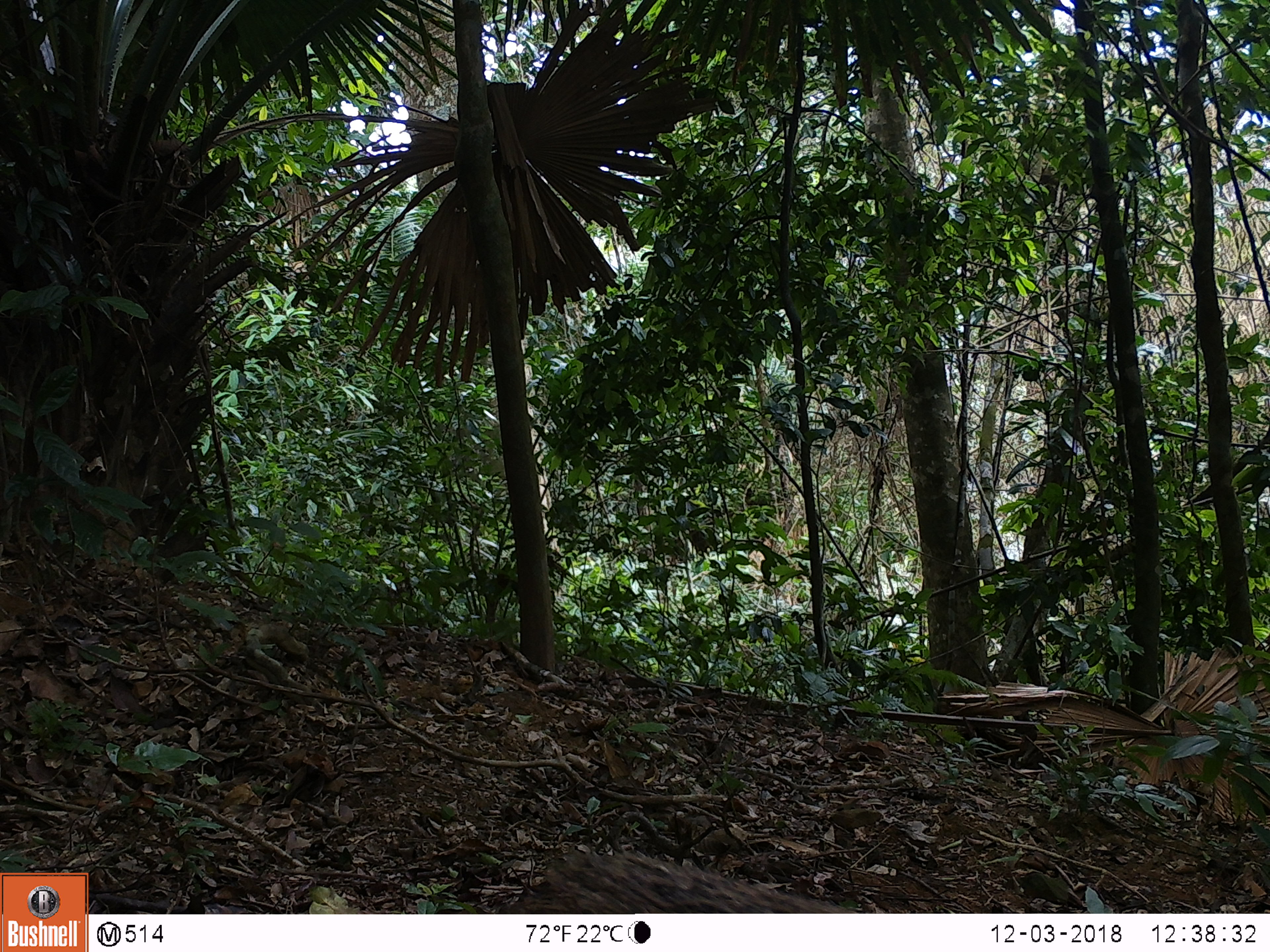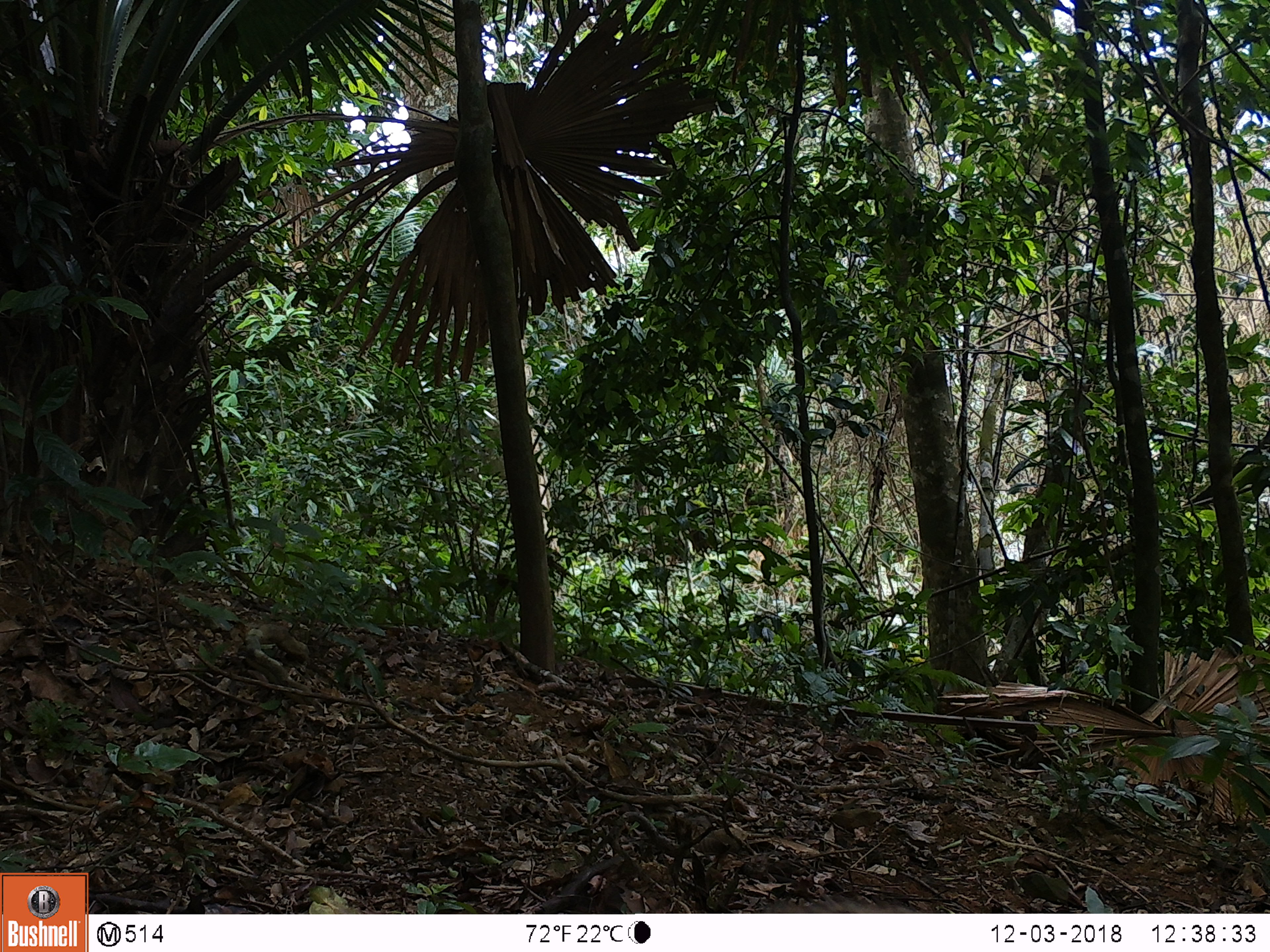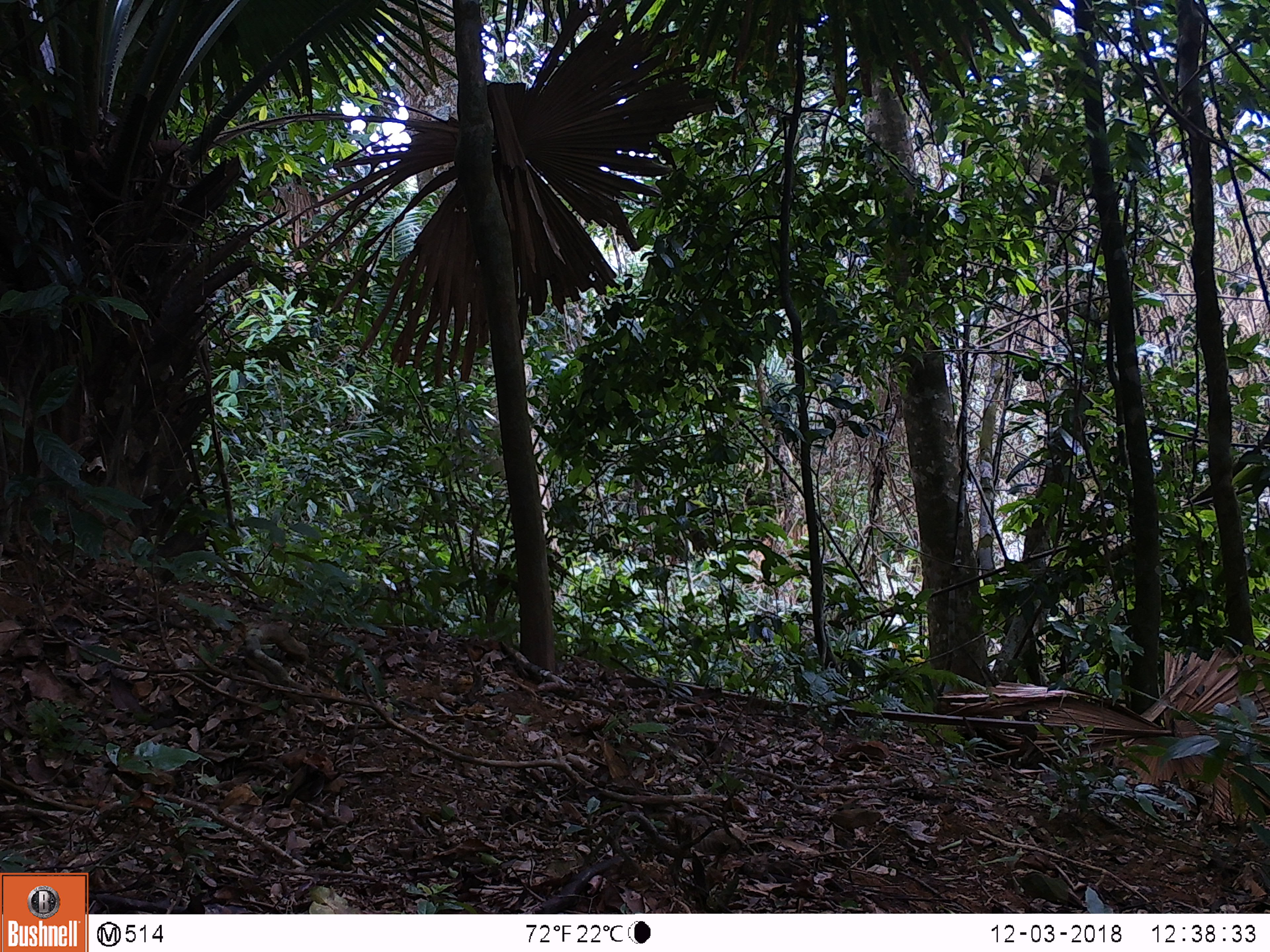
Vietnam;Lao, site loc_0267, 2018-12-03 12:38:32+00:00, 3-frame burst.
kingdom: Animalia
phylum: Chordata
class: Mammalia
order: Artiodactyla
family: Suidae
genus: Sus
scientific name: Sus scrofa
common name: eurasian wild pig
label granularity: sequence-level